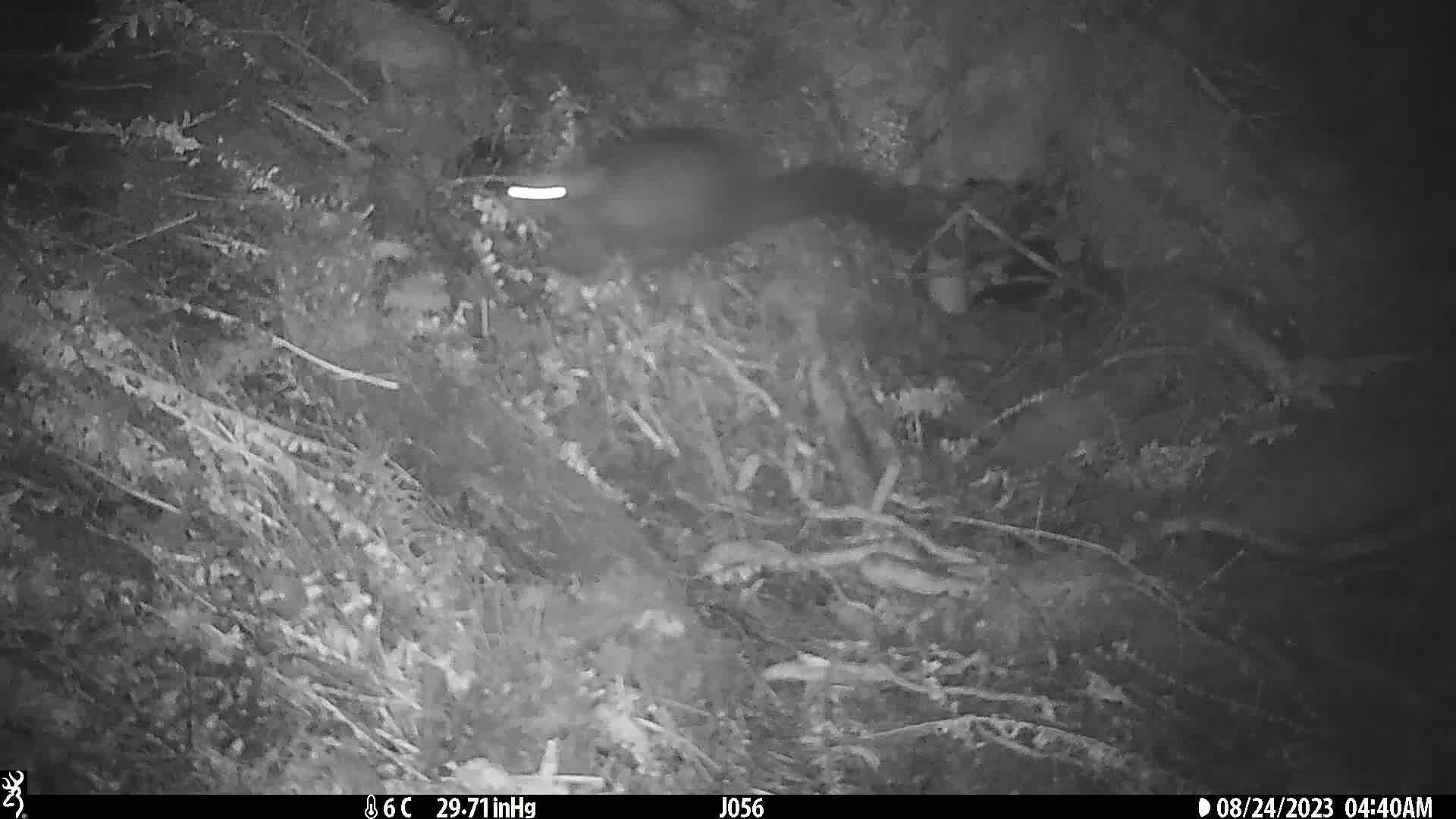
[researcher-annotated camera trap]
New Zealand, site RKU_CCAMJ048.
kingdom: Animalia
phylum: Chordata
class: Mammalia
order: Diprotodontia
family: Phalangeridae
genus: Trichosurus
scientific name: Trichosurus vulpecula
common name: common brushtail possum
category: possum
Possum (common brushtail possum) (Trichosurus vulpecula).